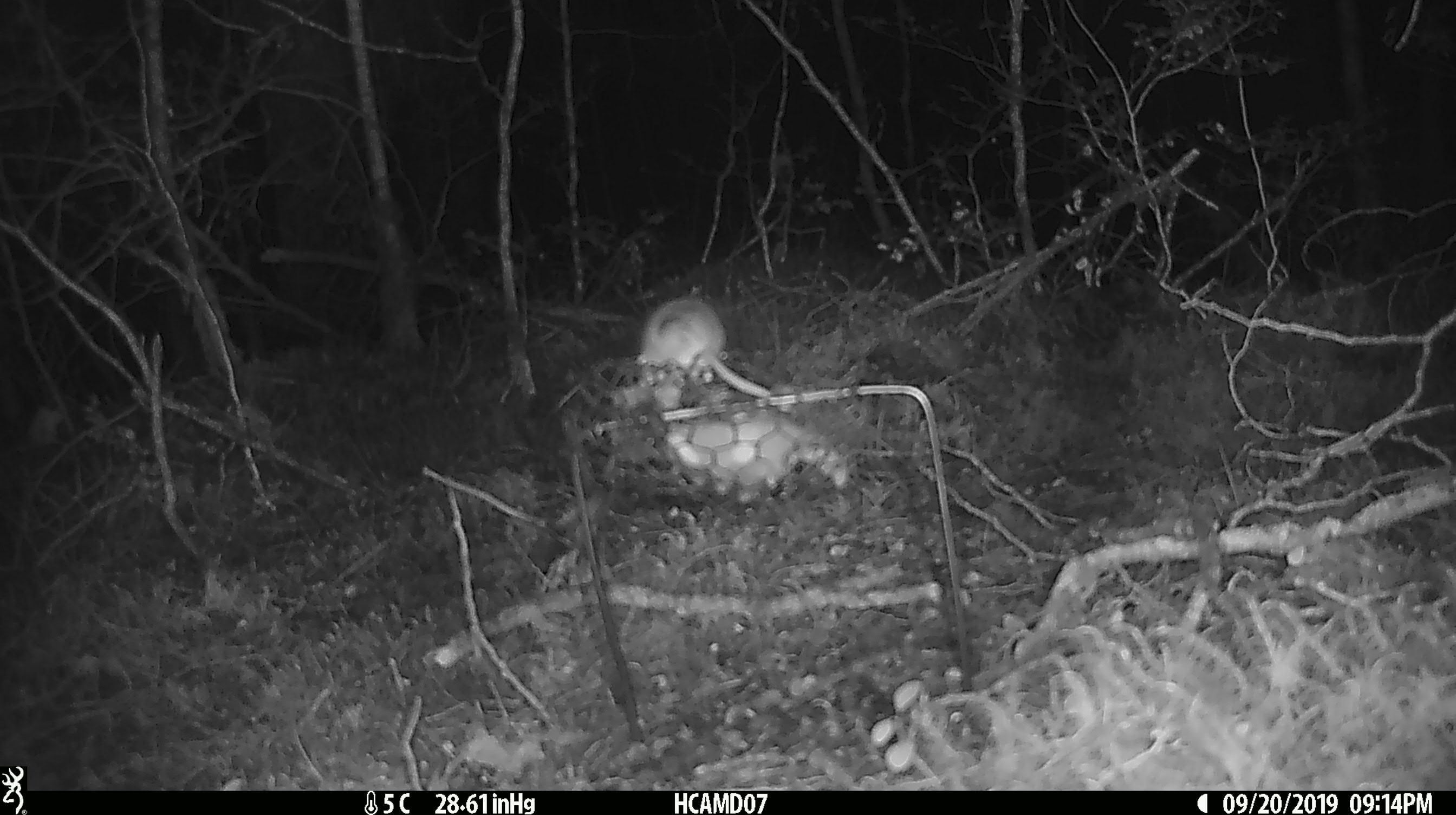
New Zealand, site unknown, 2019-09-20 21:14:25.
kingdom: Animalia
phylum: Chordata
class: Mammalia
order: Rodentia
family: Muridae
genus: Mus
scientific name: Mus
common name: mouse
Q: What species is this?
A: Mouse (Mus).